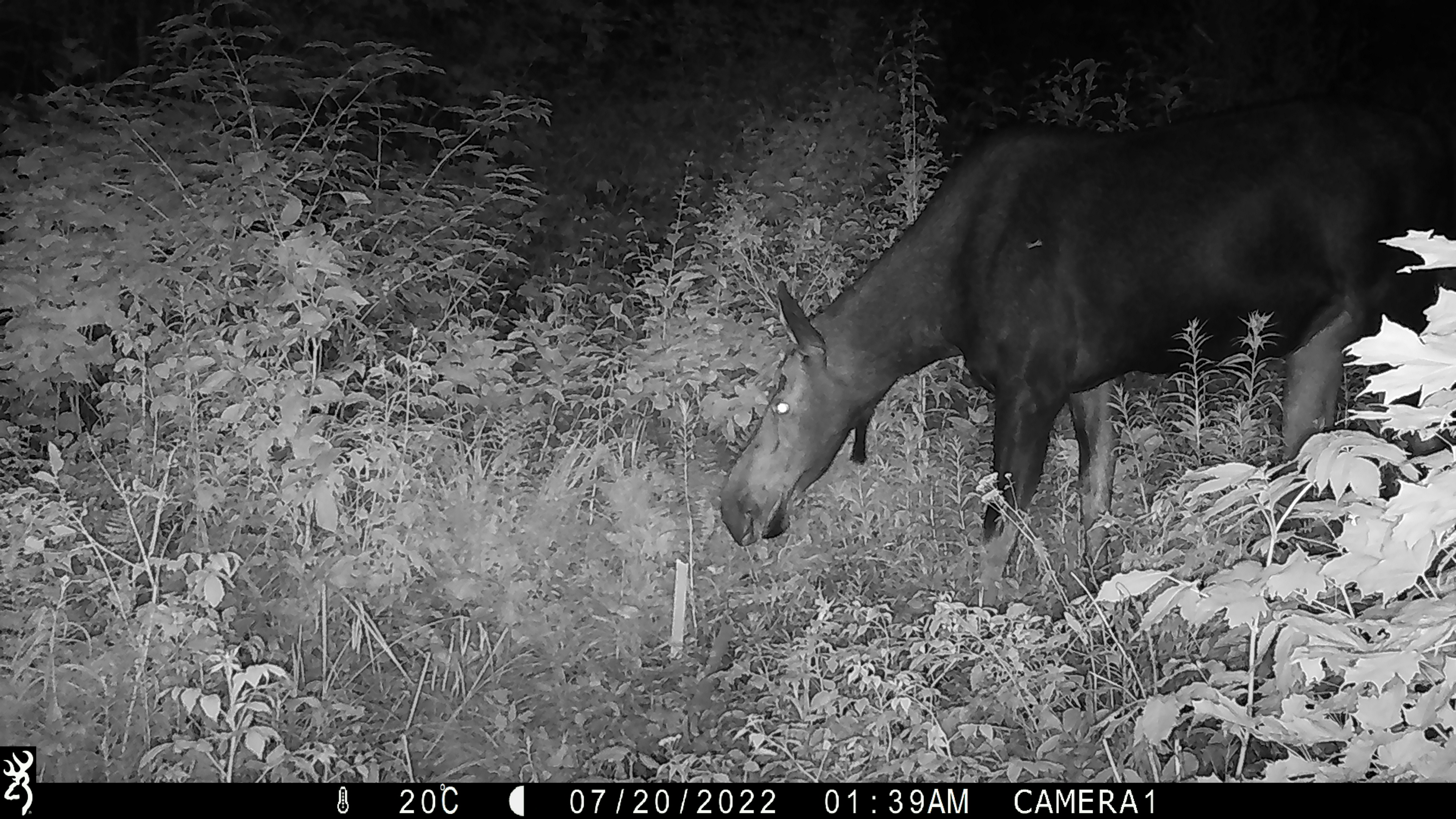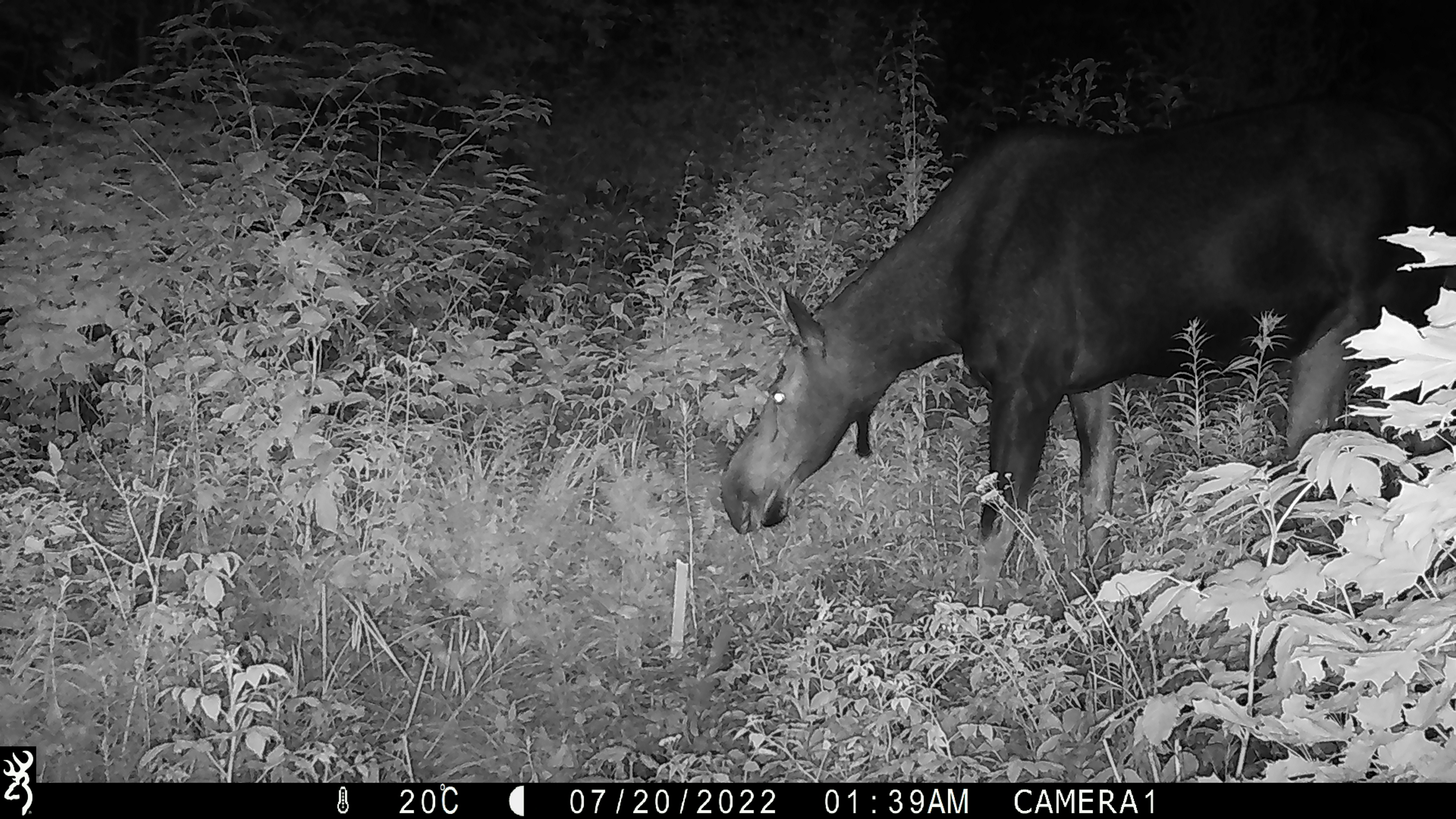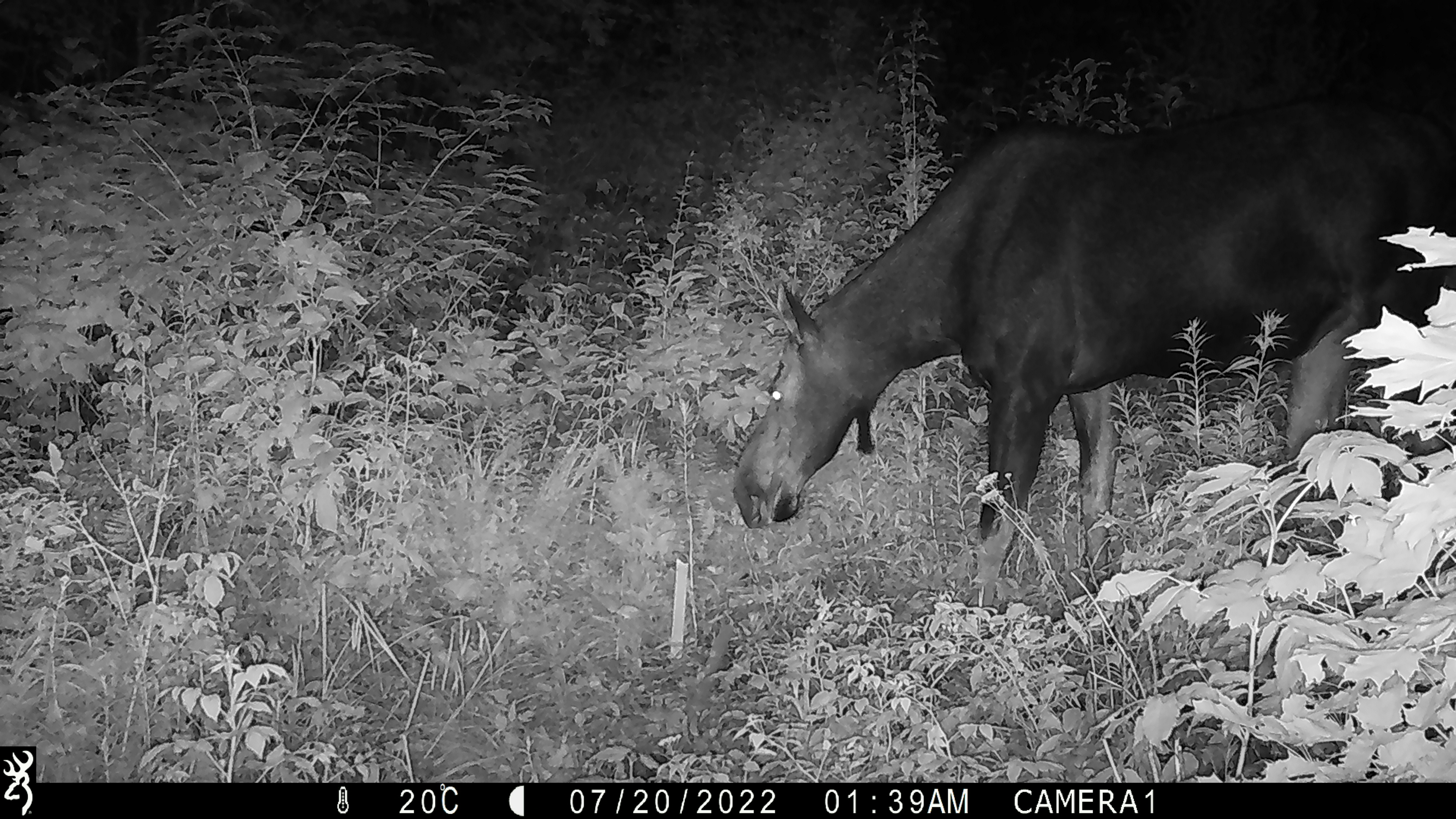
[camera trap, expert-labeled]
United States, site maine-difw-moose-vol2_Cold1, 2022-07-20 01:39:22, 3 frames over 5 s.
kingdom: Animalia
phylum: Chordata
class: Mammalia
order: Artiodactyla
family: Cervidae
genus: Alces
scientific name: Alces alces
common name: moose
Moose (Alces alces).